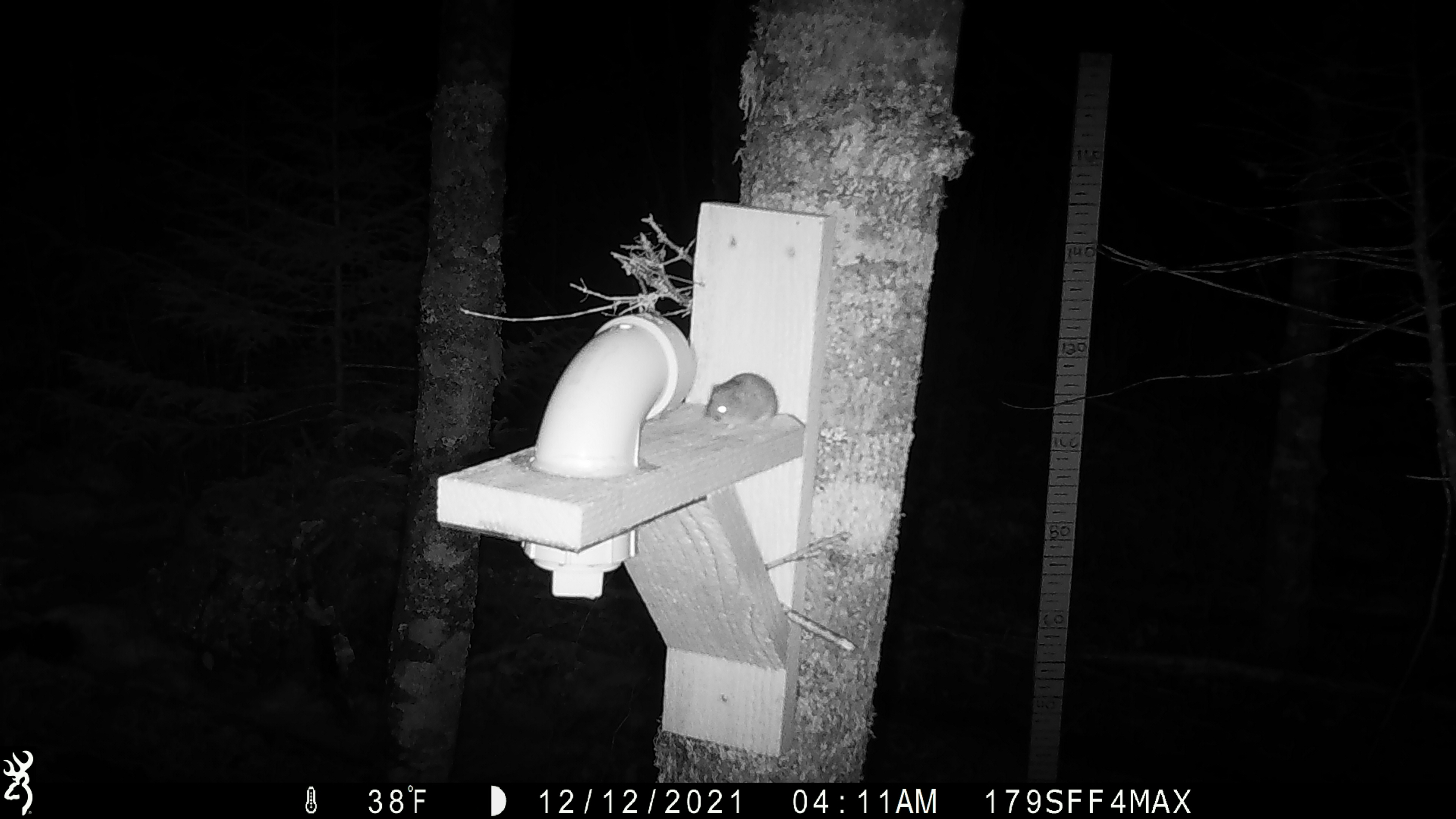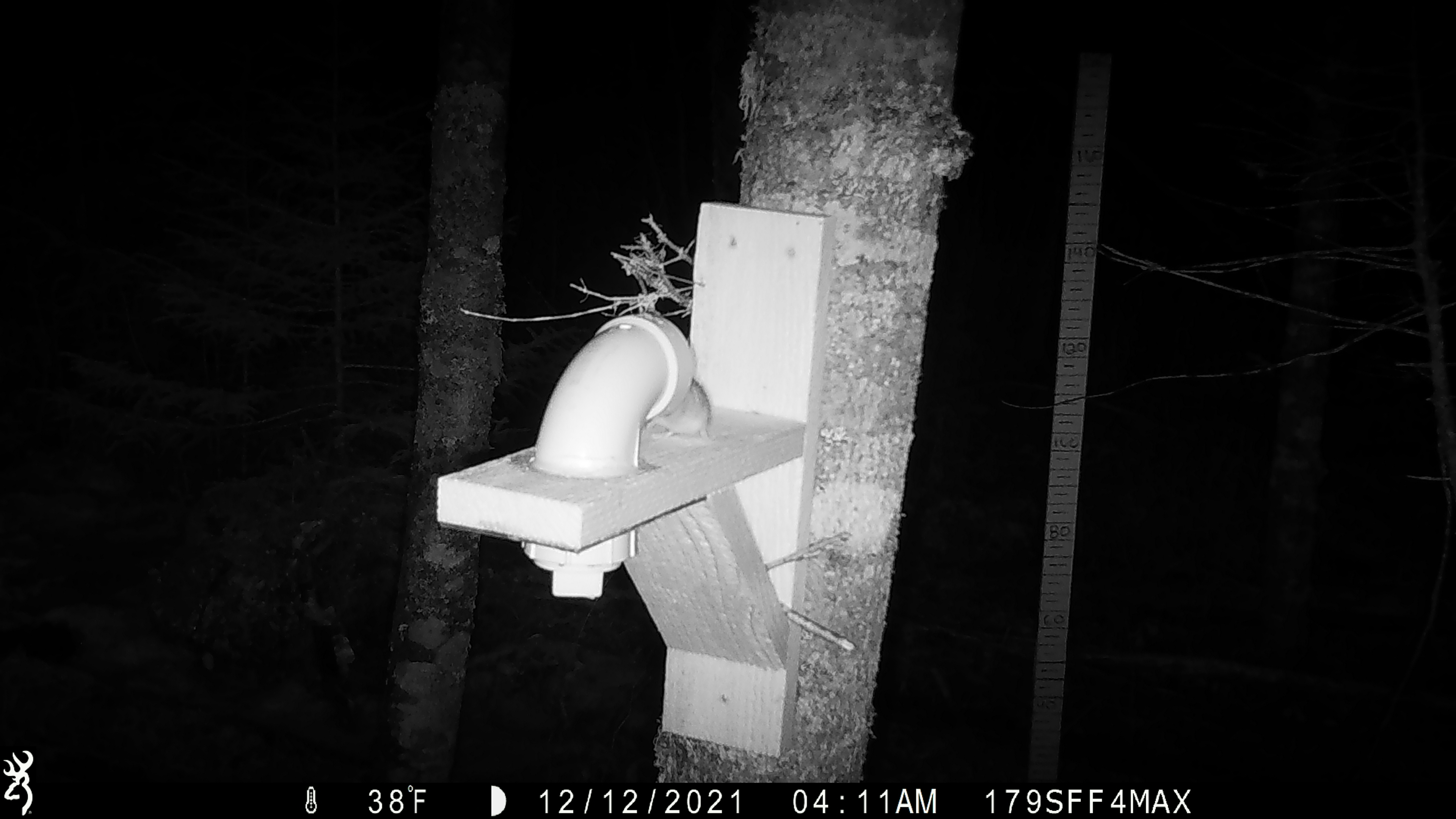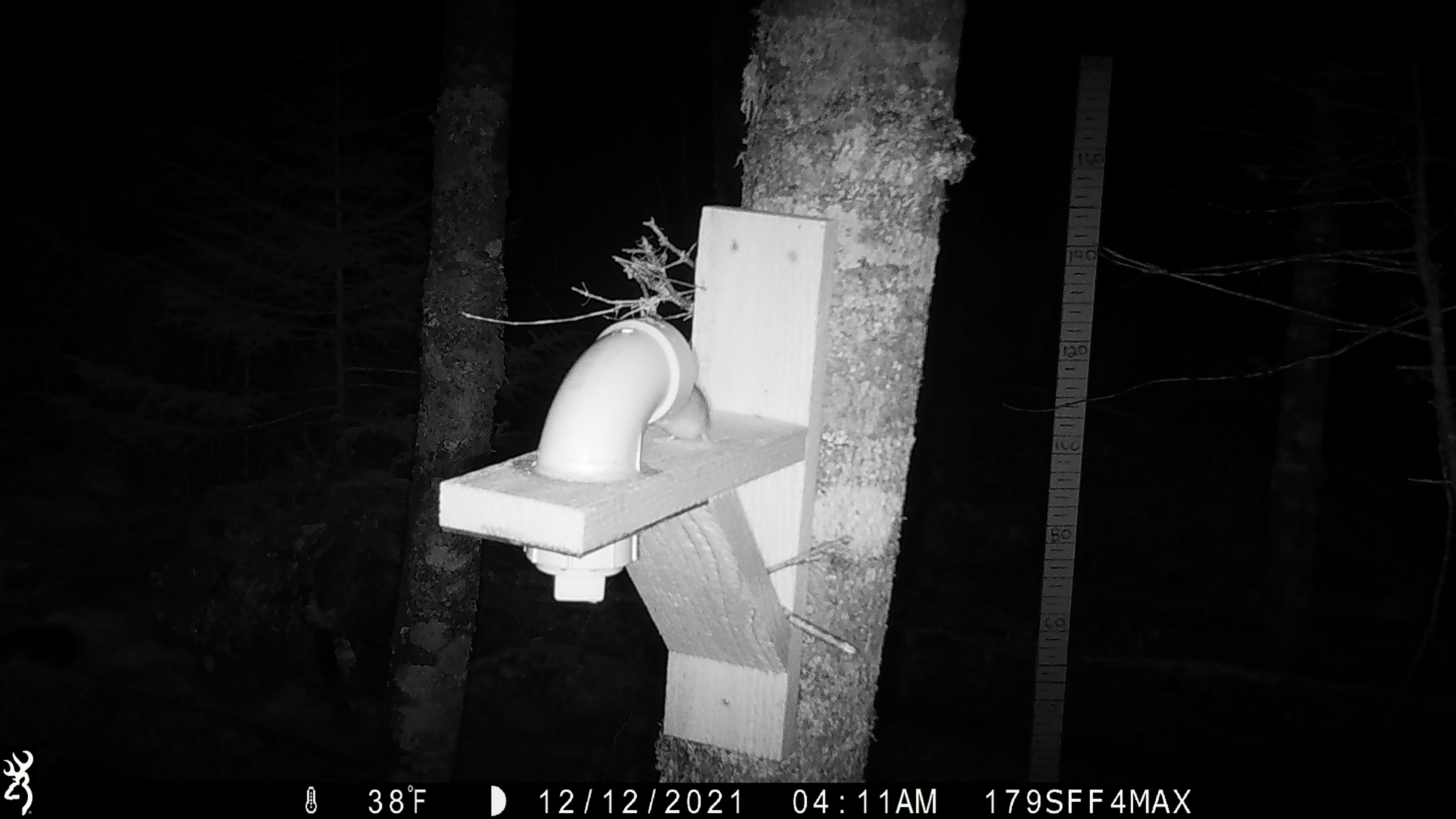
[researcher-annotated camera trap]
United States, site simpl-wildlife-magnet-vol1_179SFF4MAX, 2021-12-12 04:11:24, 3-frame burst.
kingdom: Animalia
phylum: Chordata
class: Mammalia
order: Rodentia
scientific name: Rodentia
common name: mouse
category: mouse sp.